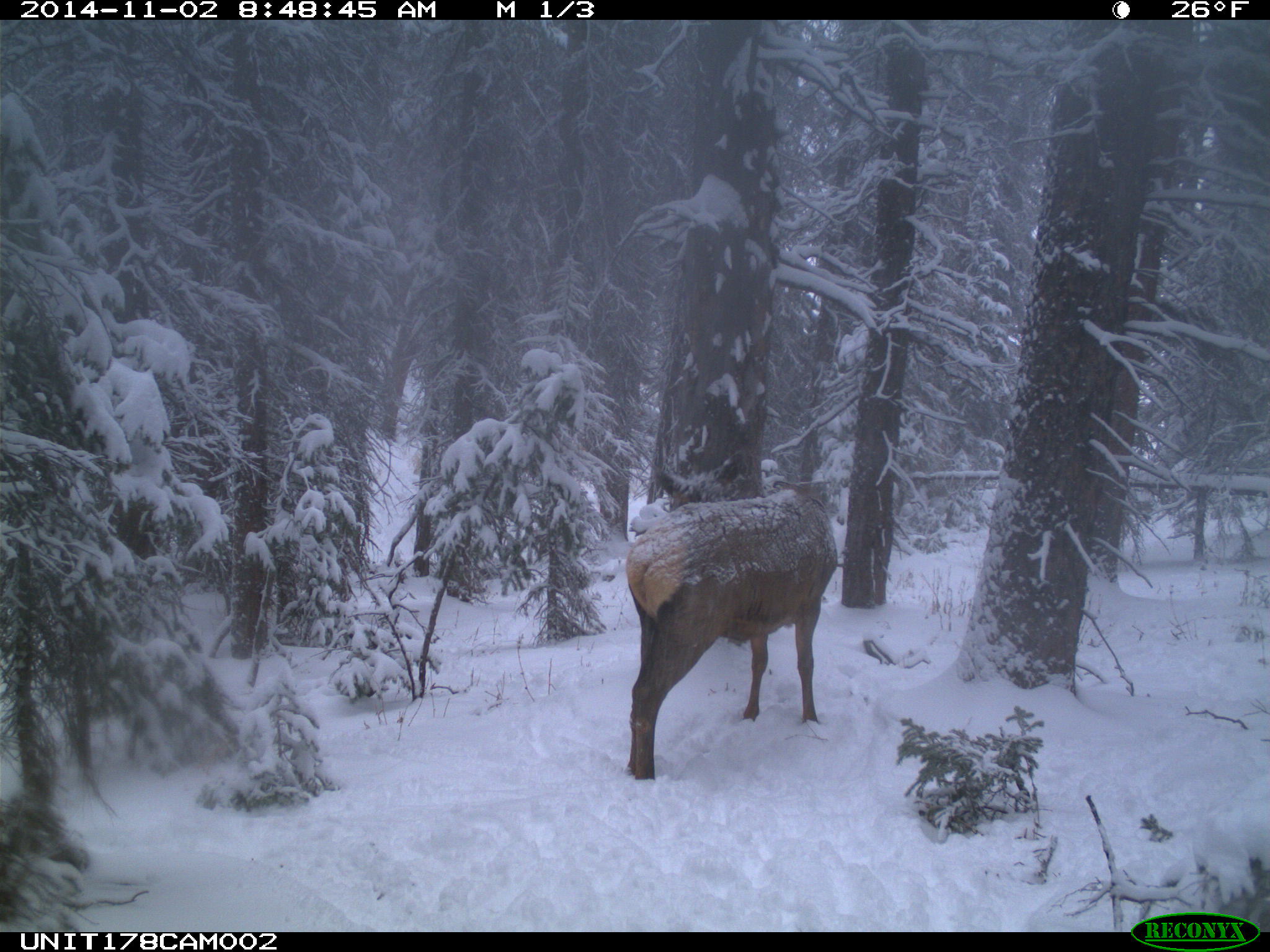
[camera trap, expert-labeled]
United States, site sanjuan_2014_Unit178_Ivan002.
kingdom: Animalia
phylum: Chordata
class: Mammalia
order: Artiodactyla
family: Cervidae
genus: Cervus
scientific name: Cervus elaphus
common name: red deer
Cervus elaphus (red deer).